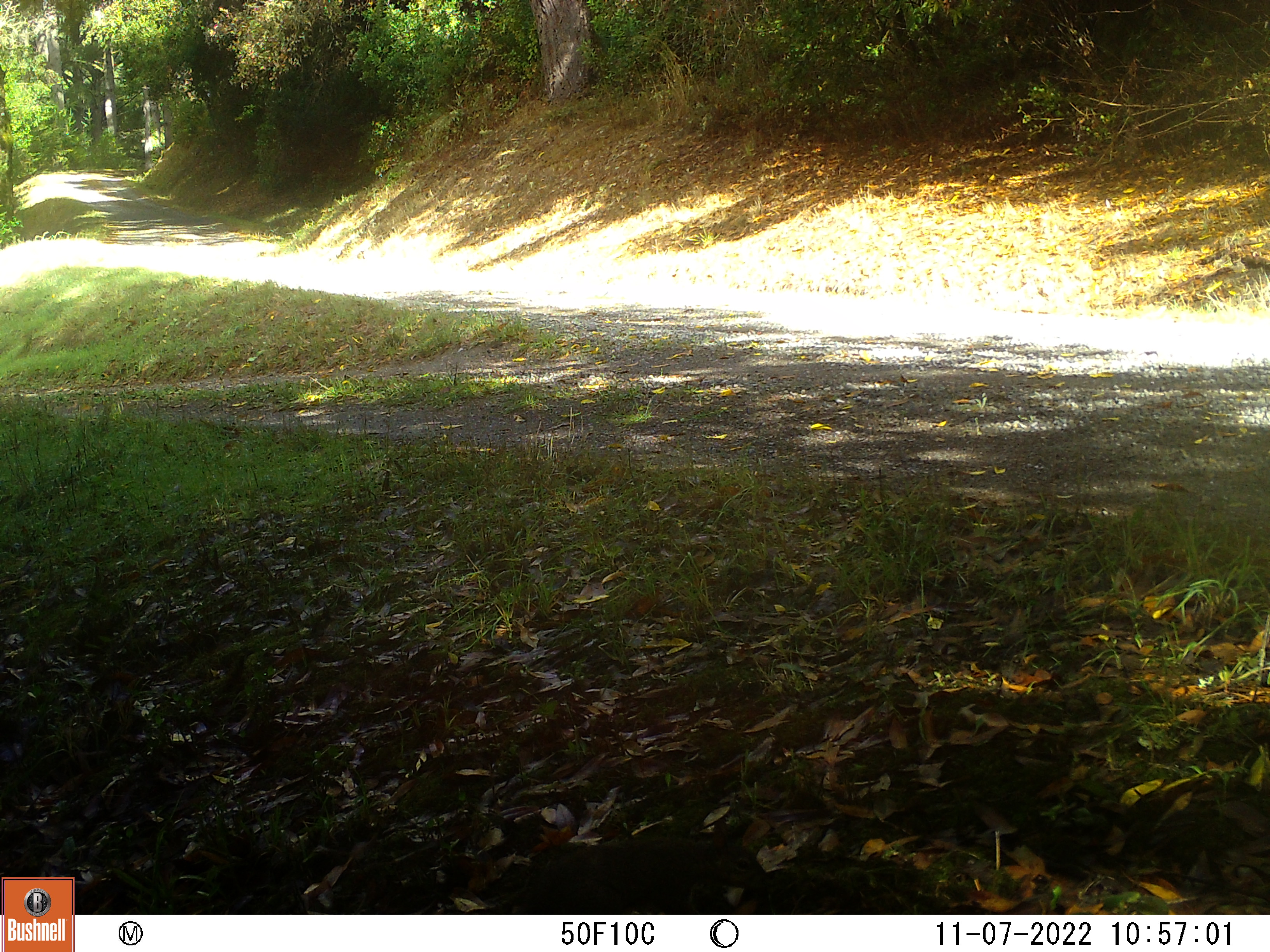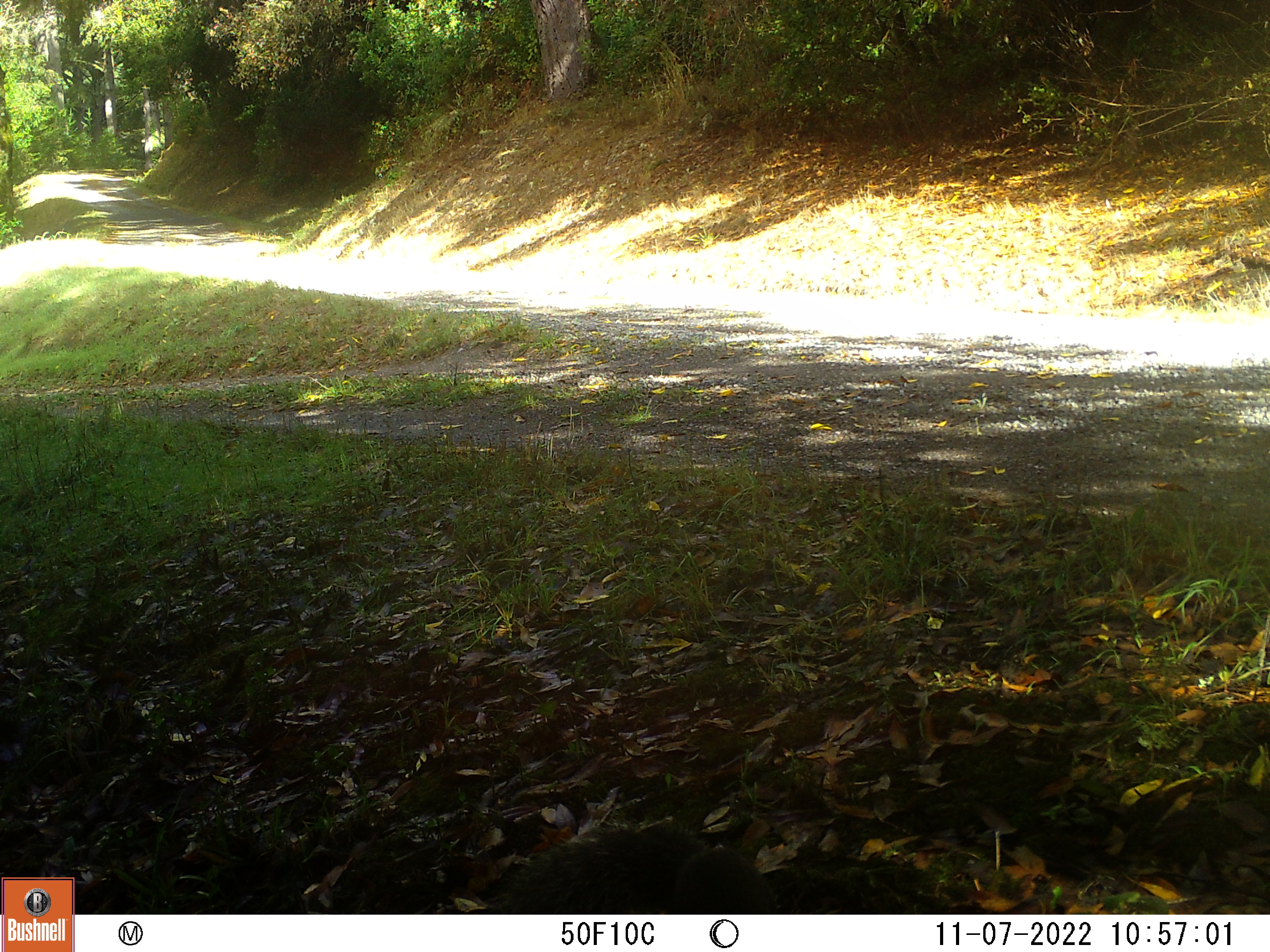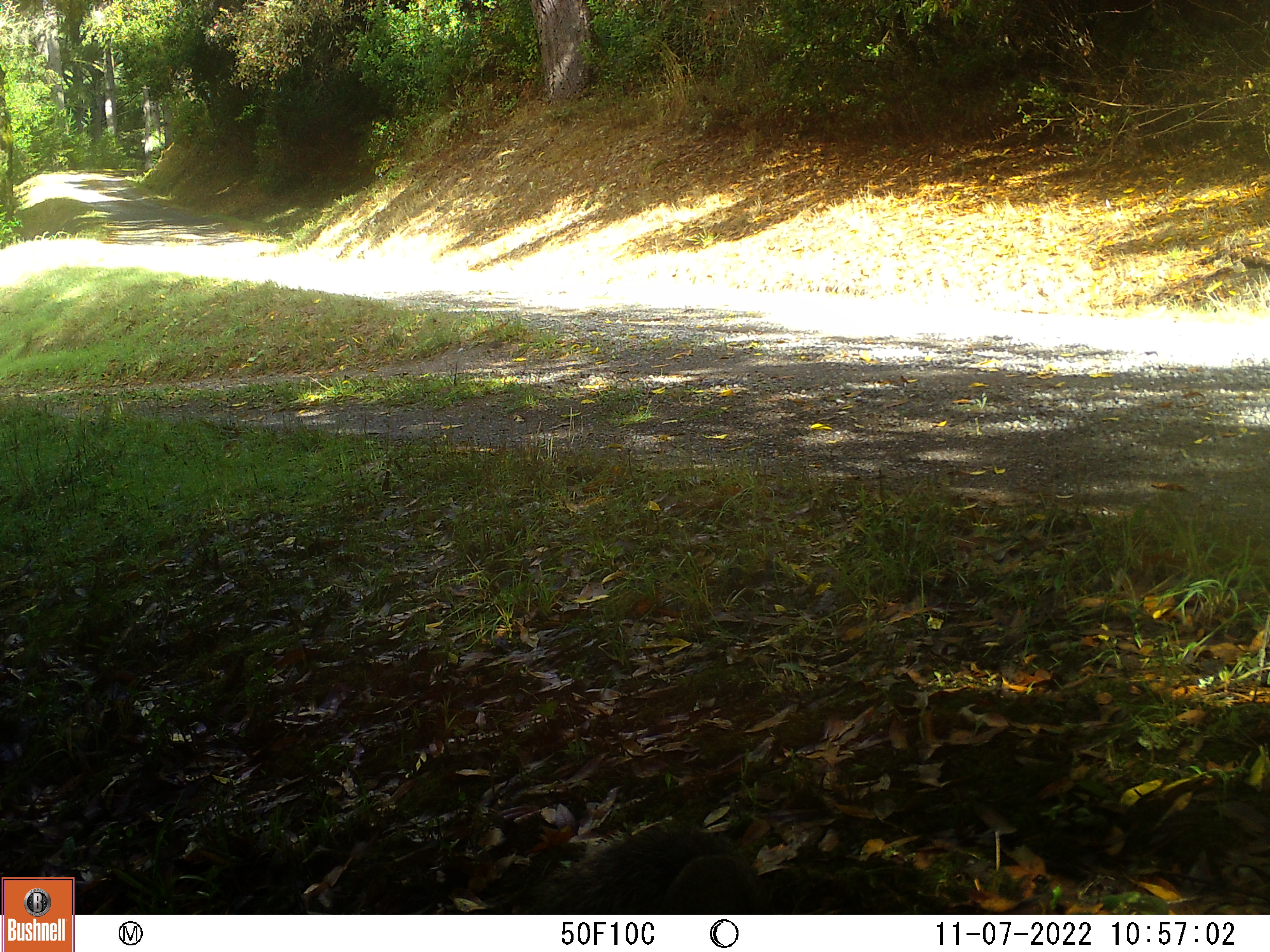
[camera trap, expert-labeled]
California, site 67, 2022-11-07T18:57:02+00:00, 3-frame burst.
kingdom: Animalia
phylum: Chordata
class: Mammalia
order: Rodentia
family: Sciuridae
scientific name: Sciuridae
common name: squirrel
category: unknown squirrel